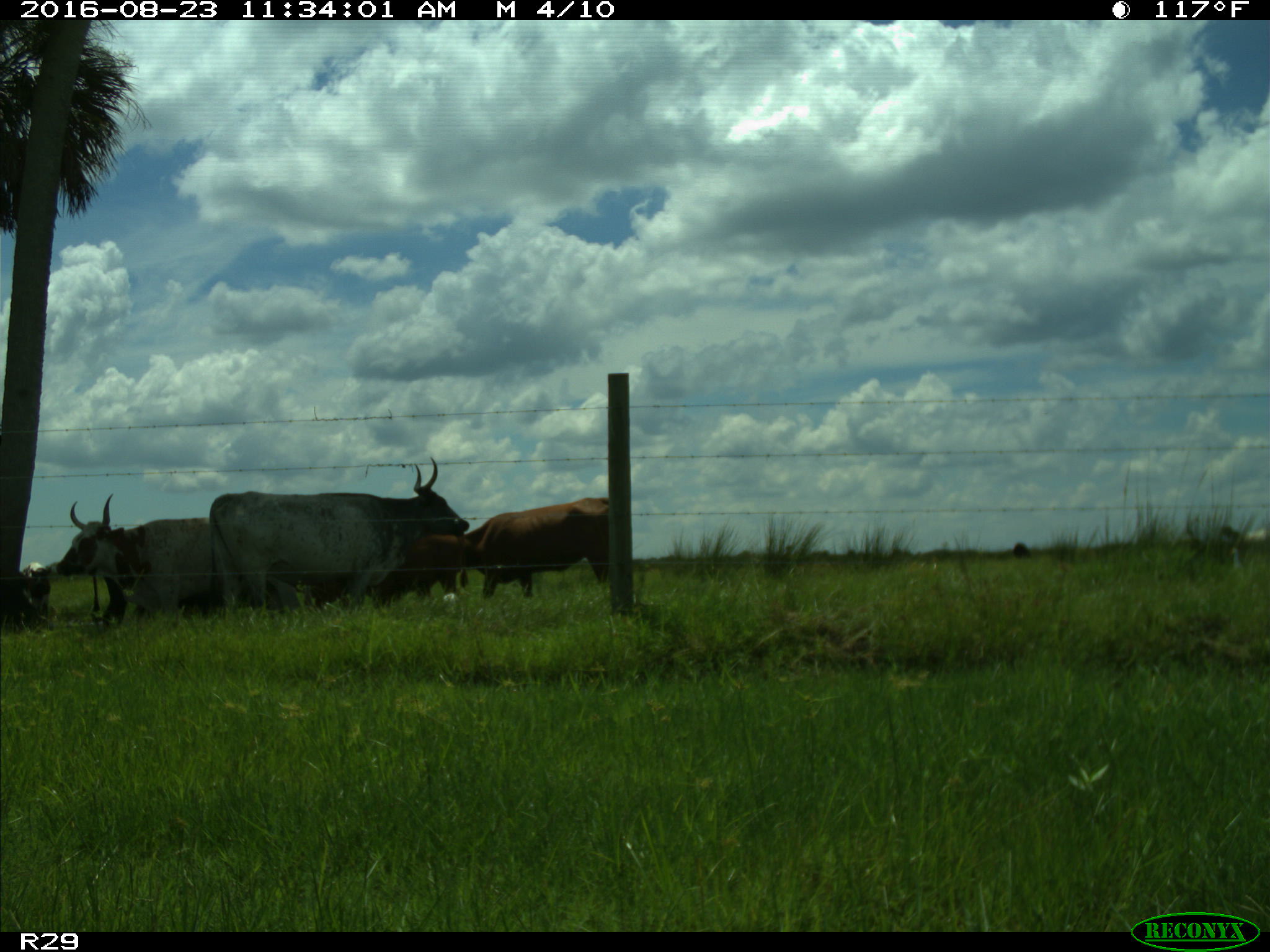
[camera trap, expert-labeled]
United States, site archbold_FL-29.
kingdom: Animalia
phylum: Chordata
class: Mammalia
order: Artiodactyla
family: Bovidae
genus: Bos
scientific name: Bos taurus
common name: domestic cow